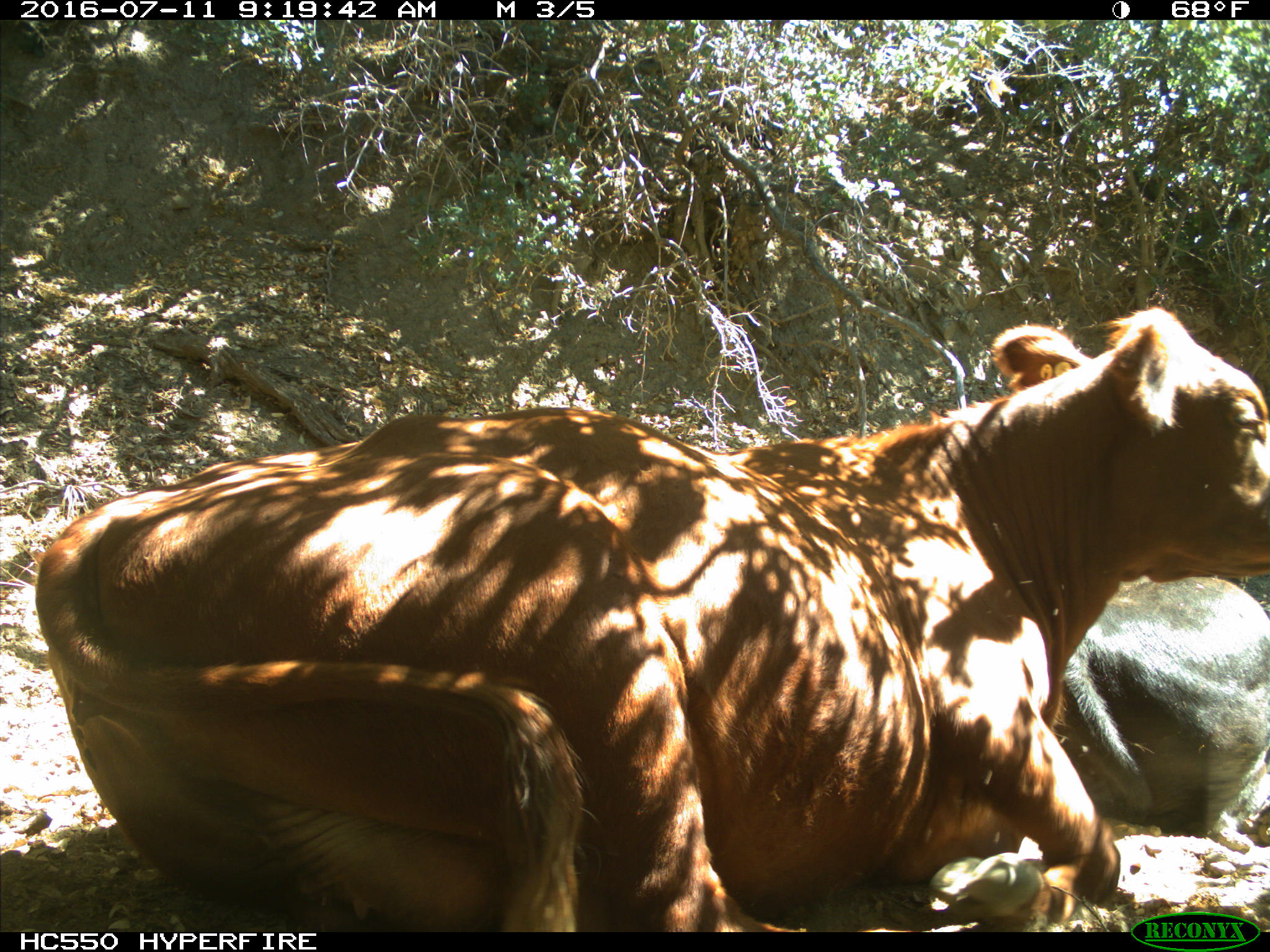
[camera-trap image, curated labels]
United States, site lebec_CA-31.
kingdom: Animalia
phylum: Chordata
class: Mammalia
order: Artiodactyla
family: Bovidae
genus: Bos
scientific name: Bos taurus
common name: domestic cow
Bos taurus (domestic cow).